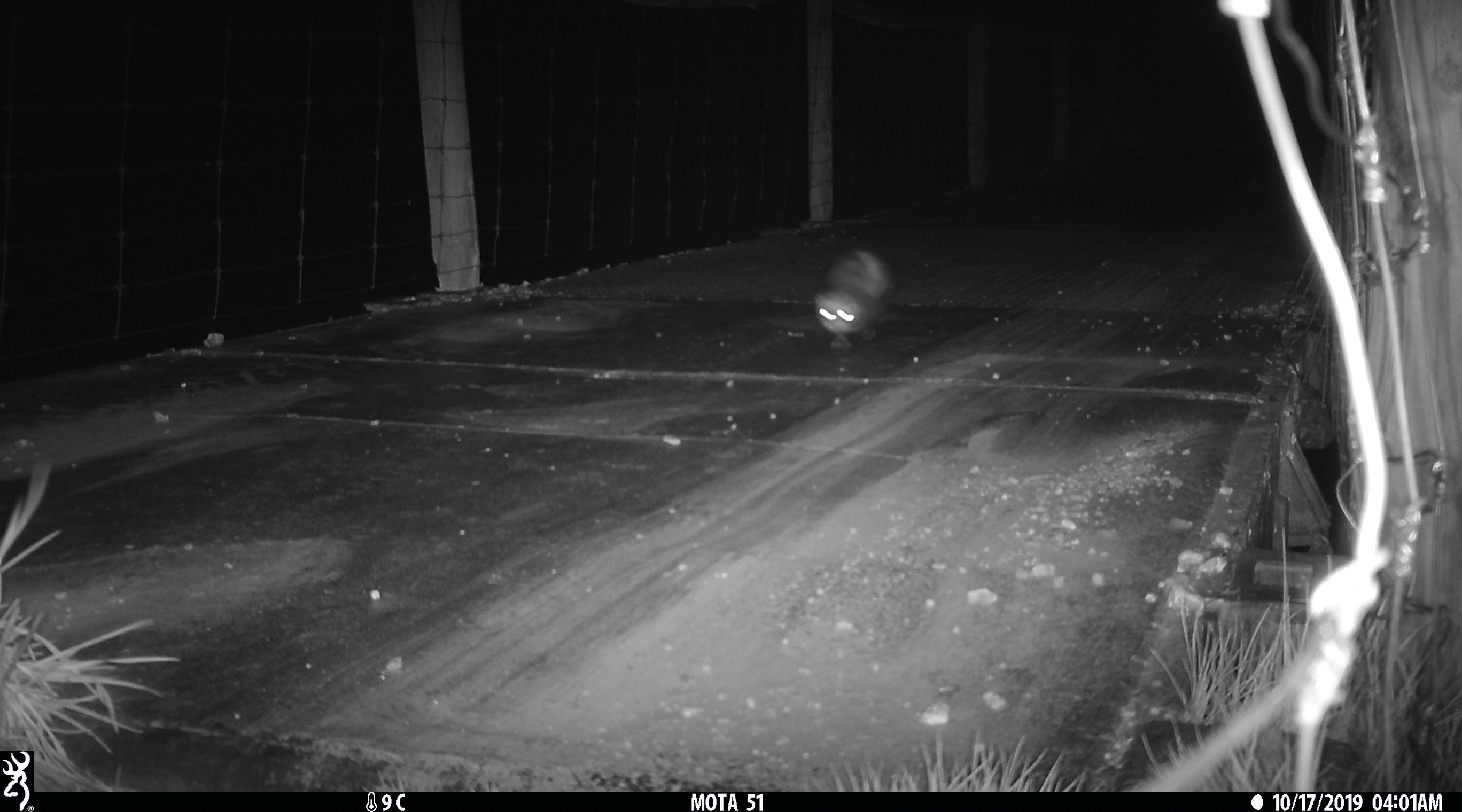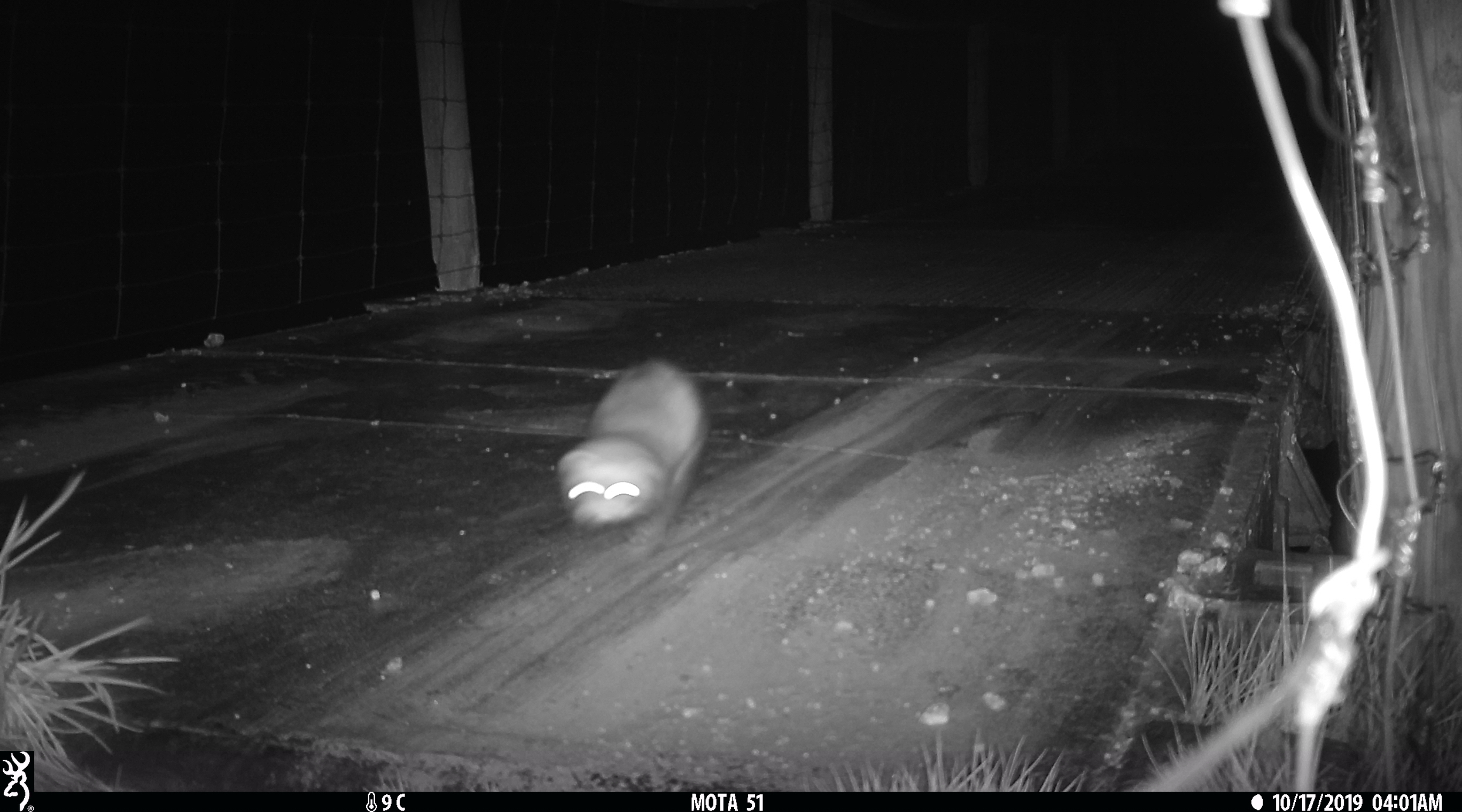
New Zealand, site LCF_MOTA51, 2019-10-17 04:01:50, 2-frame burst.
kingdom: Animalia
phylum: Chordata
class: Mammalia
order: Carnivora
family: Mustelidae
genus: Mustela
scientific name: Mustela furo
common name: ferret